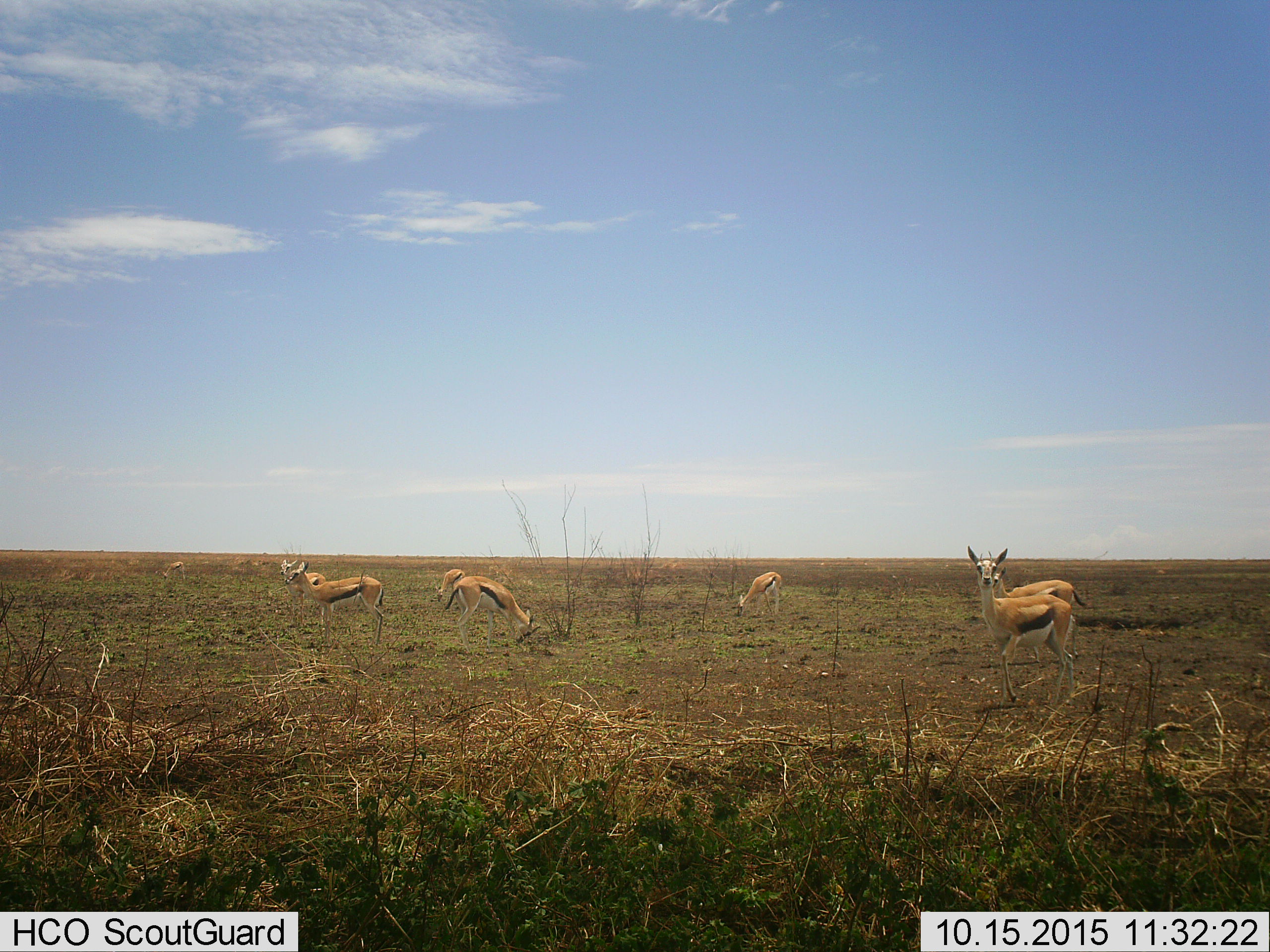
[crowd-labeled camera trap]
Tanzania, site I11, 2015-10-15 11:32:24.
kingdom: Animalia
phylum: Chordata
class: Mammalia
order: Artiodactyla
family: Bovidae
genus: Eudorcas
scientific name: Eudorcas thomsonii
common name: thomson's gazelle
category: gazellethomsons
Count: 8.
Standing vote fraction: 100%.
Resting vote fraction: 11%.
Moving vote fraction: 67%.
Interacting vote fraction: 11%.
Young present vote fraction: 11%.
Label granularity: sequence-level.